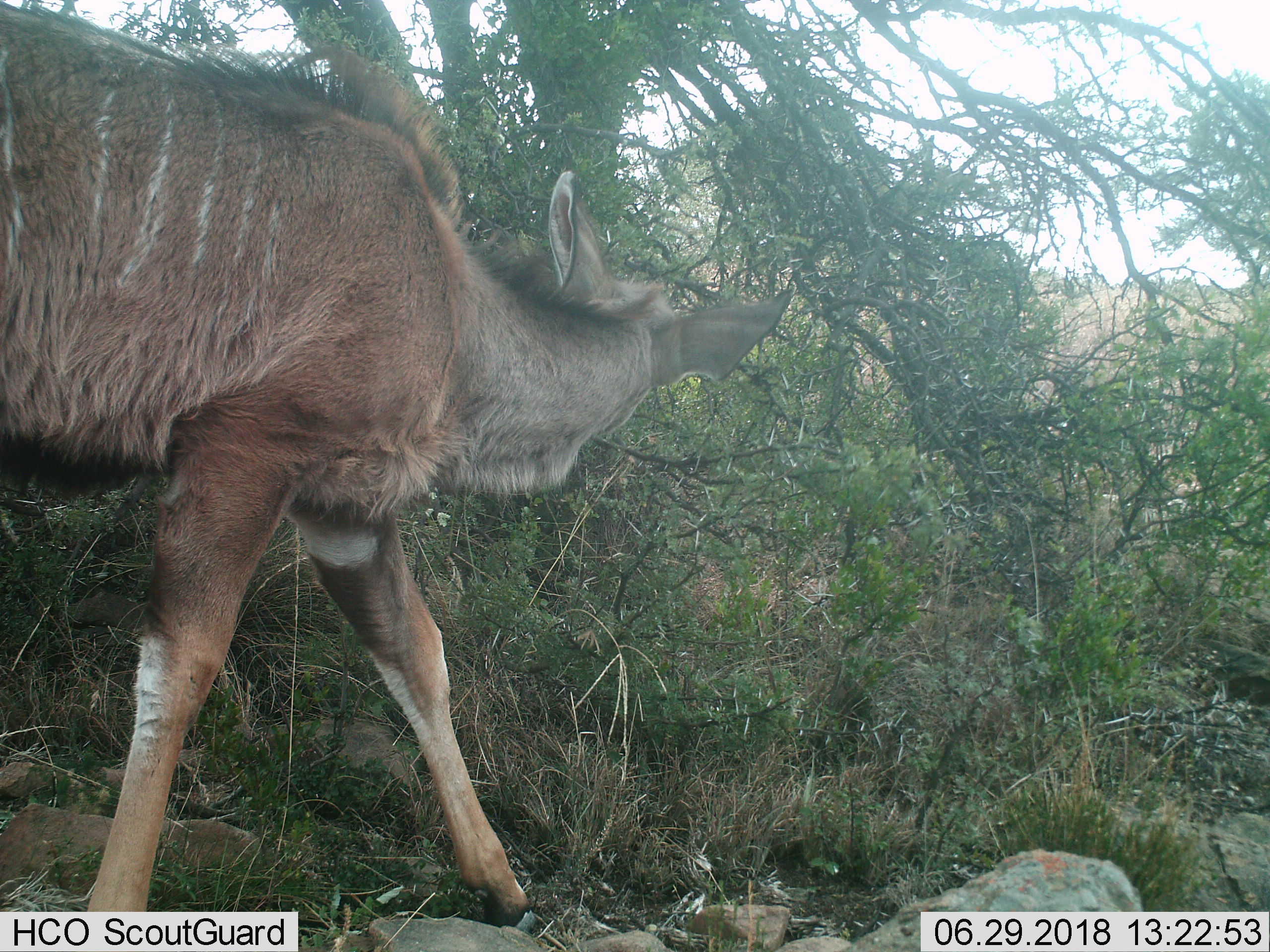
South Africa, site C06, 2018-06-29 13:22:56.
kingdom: Animalia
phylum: Chordata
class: Mammalia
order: Artiodactyla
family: Bovidae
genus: Tragelaphus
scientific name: Tragelaphus strepsiceros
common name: greater kudu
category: kudu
Kudu (greater kudu) (Tragelaphus strepsiceros), count 1. Behavior (volunteer vote fractions): standing 25%, resting 12%, moving 38%, interacting 0%. Young present (vote fraction): 0%. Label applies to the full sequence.